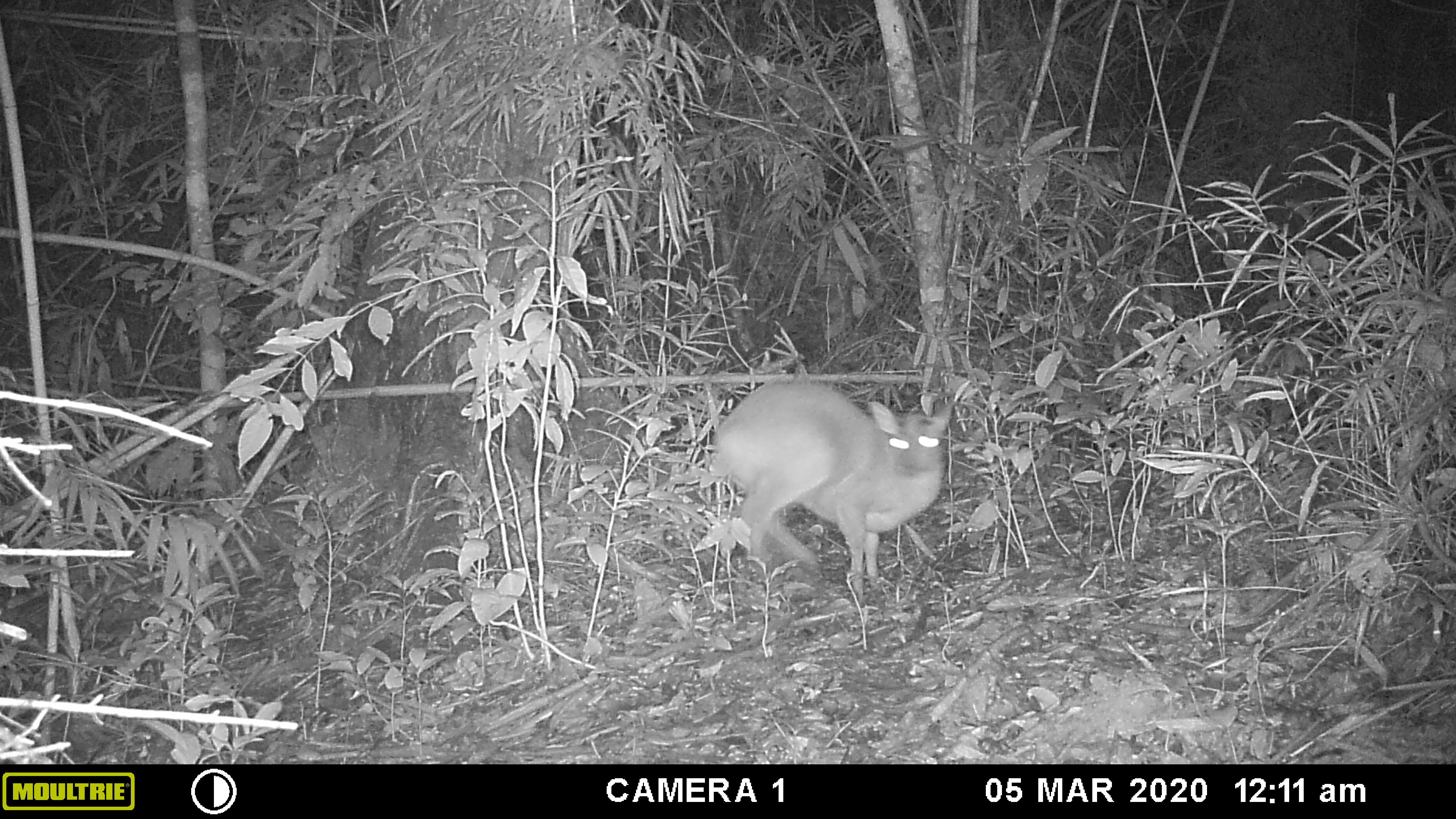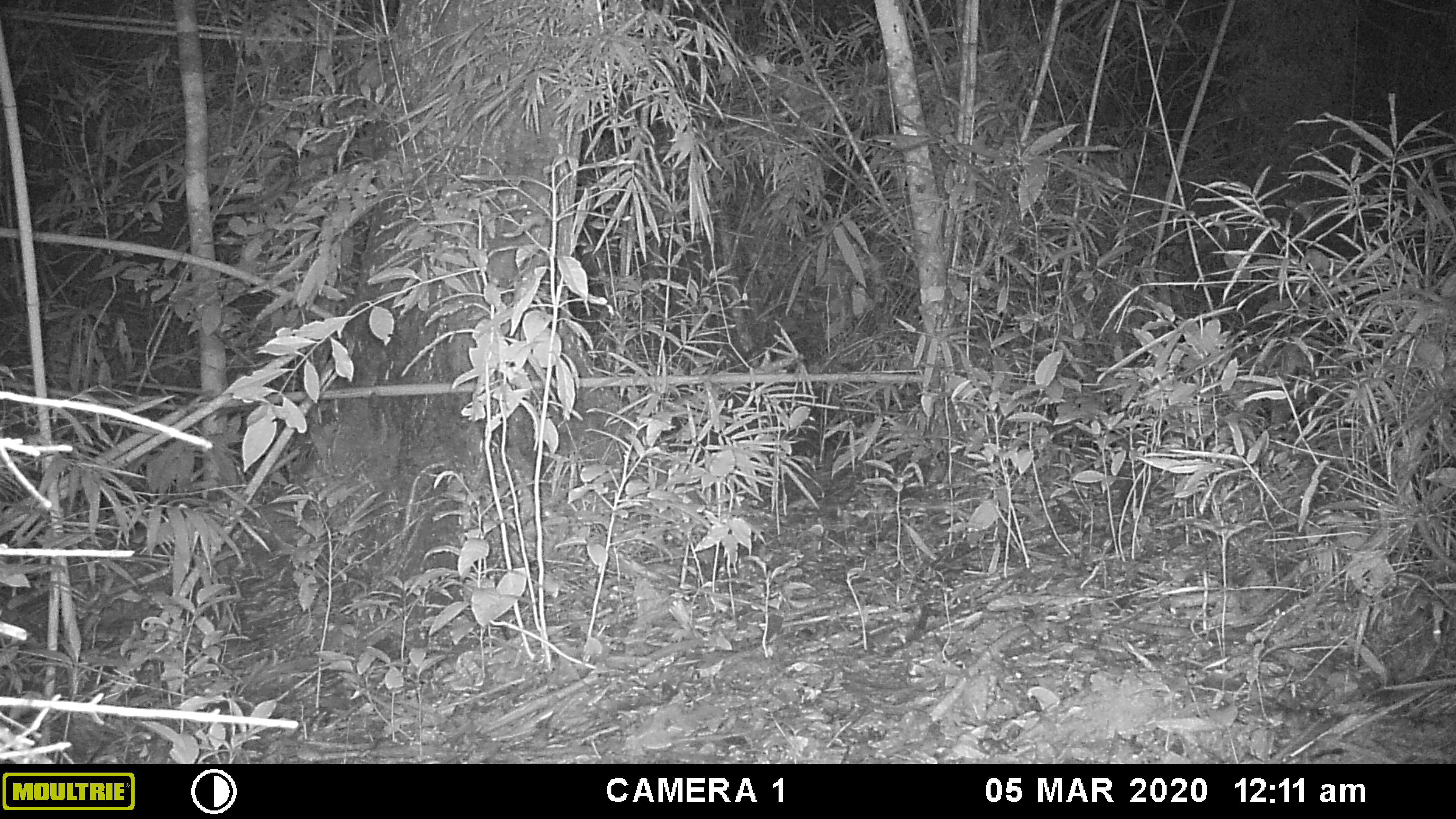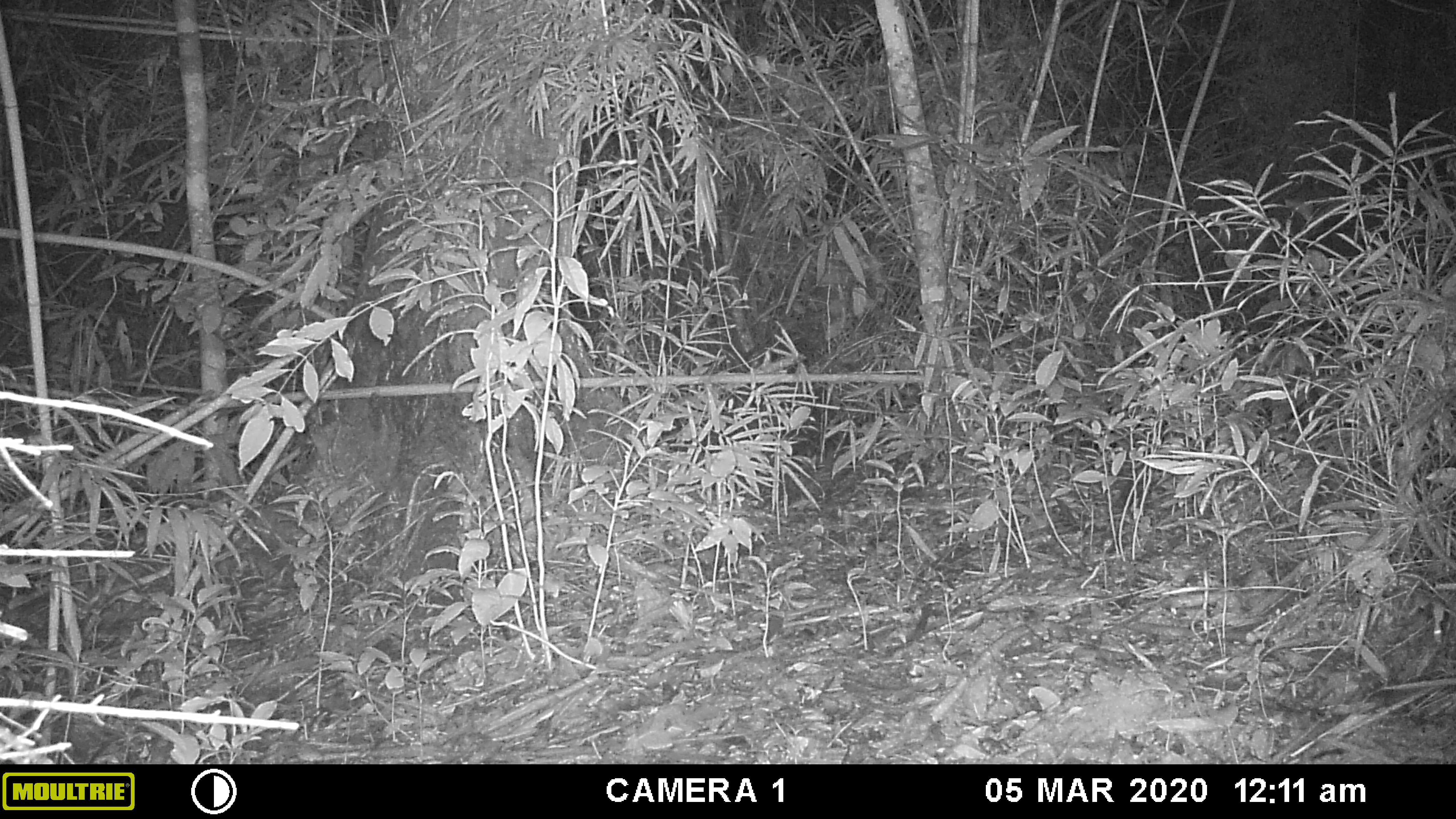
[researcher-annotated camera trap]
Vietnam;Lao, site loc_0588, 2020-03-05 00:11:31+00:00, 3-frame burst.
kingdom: Animalia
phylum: Chordata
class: Mammalia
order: Artiodactyla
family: Cervidae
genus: Muntiacus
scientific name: Muntiacus muntjak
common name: red muntjac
Red muntjac (Muntiacus muntjak). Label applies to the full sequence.